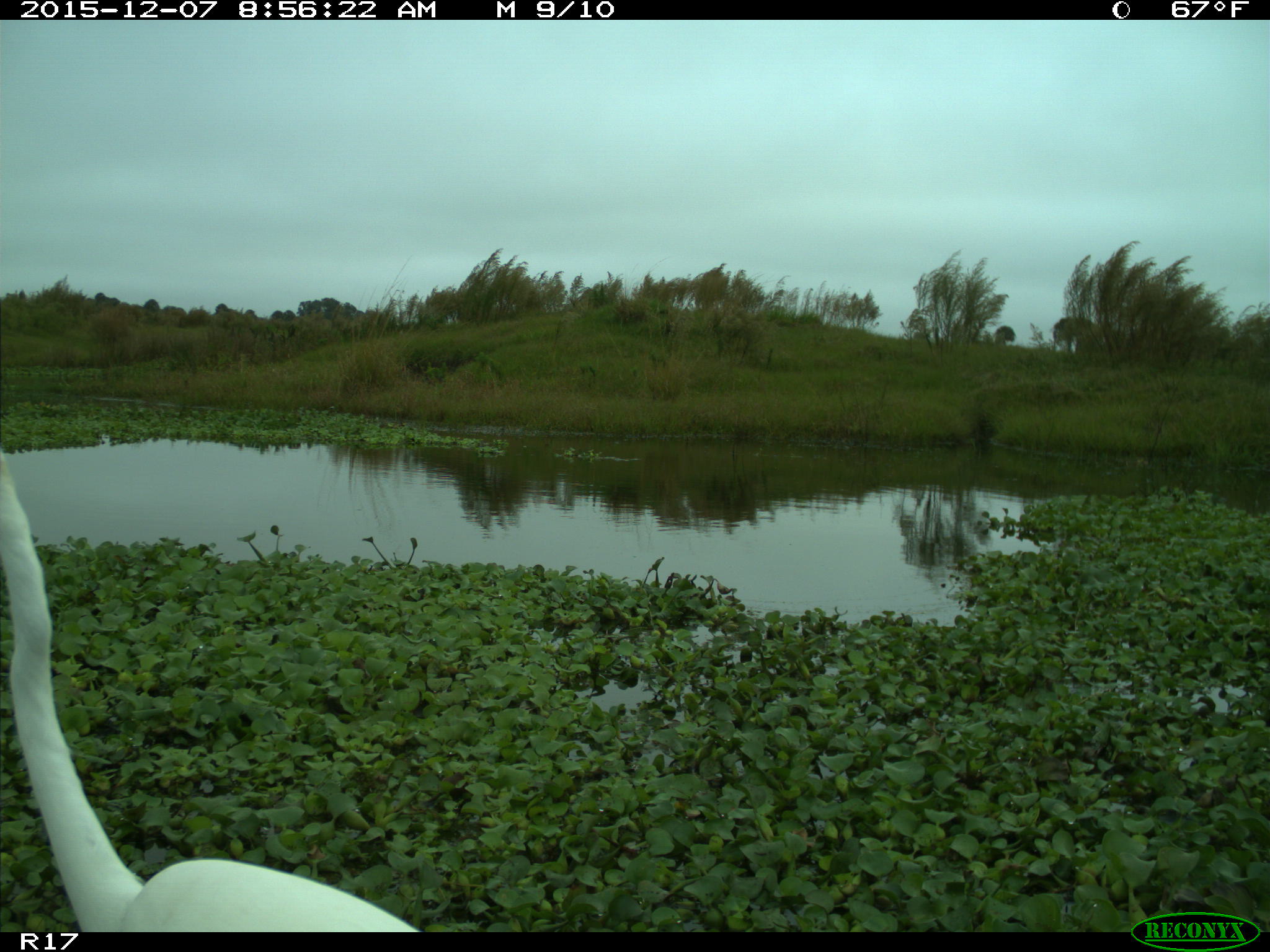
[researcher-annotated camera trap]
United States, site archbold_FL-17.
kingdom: Animalia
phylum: Chordata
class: Aves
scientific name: Aves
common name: birds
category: unidentified bird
Unidentified bird (birds) (Aves).